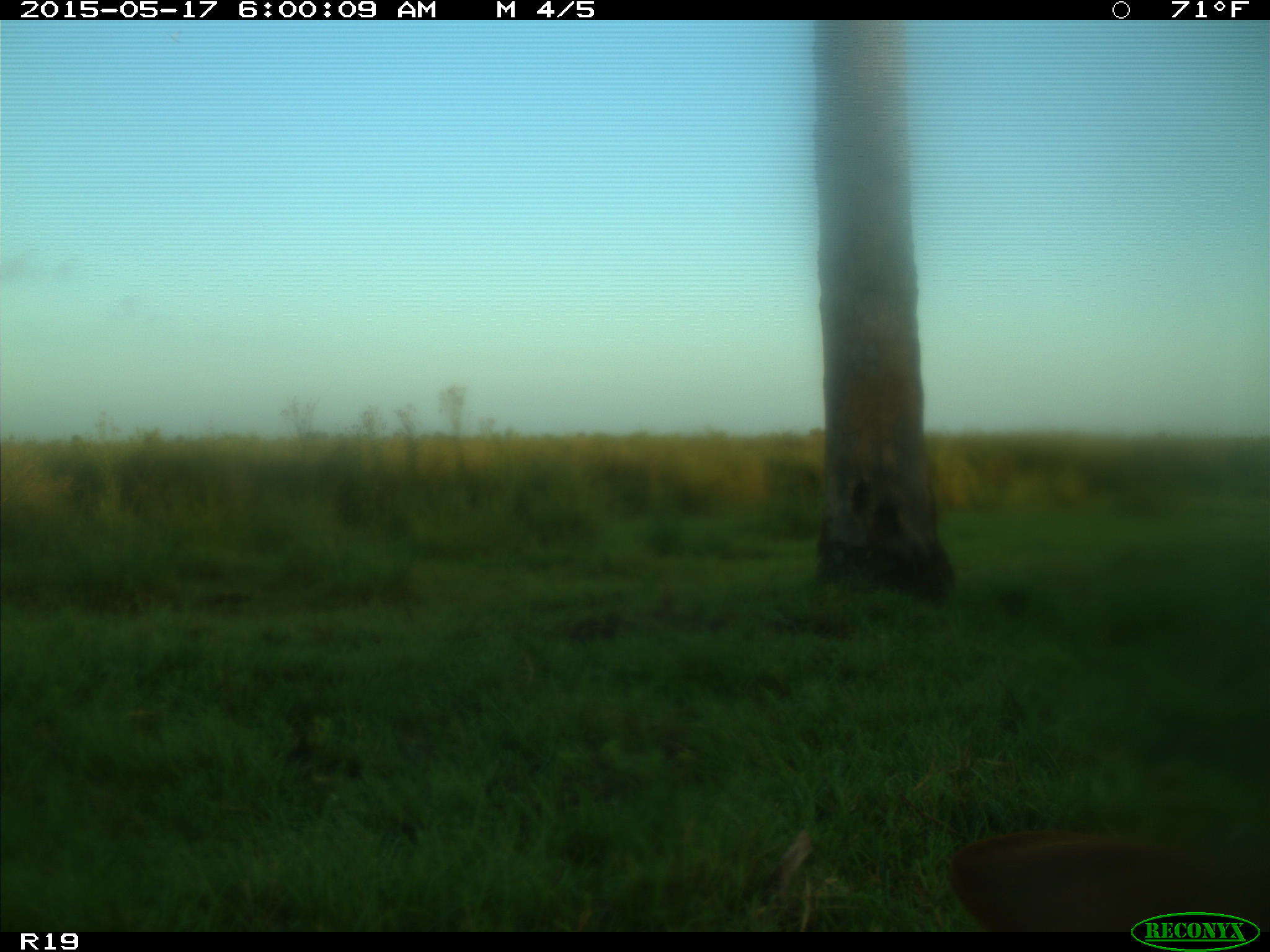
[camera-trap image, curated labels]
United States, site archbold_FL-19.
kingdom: Animalia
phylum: Chordata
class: Mammalia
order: Artiodactyla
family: Bovidae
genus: Bos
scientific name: Bos taurus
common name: domestic cow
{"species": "Bos taurus (domestic cow)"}